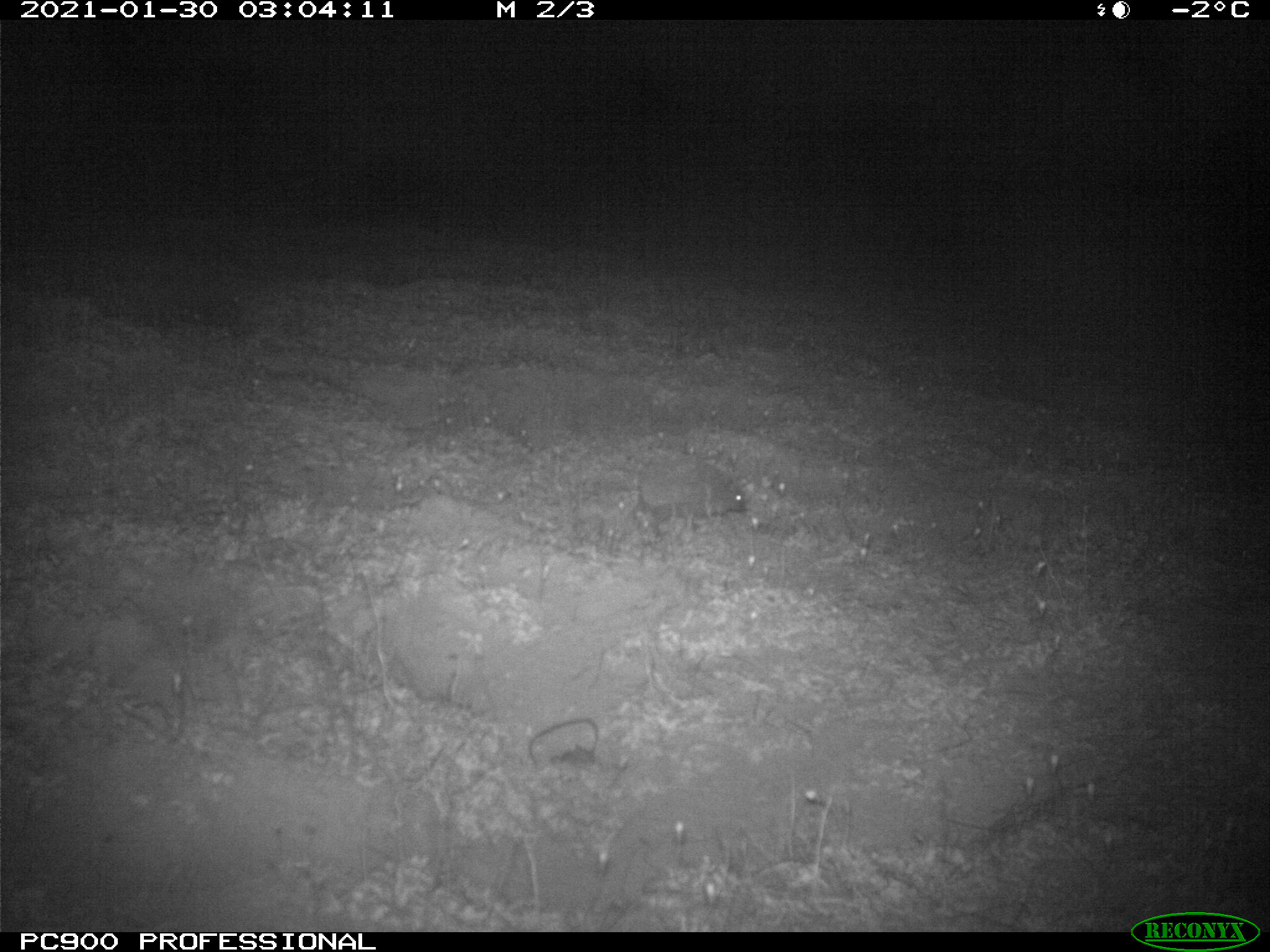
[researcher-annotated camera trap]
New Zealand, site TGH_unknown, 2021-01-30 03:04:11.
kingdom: Animalia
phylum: Chordata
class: Mammalia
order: Eulipotyphla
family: Erinaceidae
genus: Erinaceus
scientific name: Erinaceus europaeus europaeus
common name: european hedgehog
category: hedgehog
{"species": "hedgehog (european hedgehog) (Erinaceus europaeus europaeus)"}